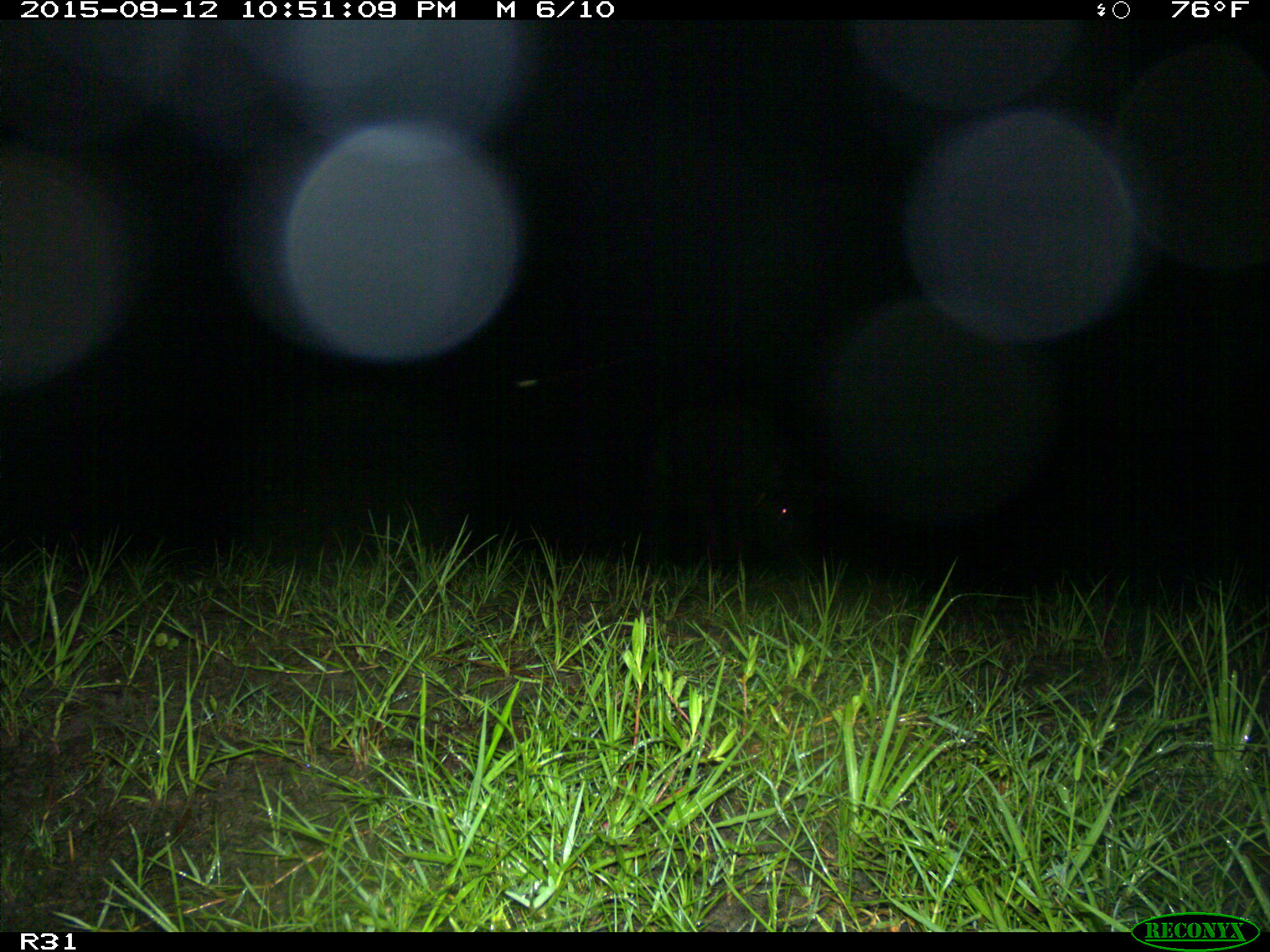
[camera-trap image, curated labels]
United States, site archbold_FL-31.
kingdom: Animalia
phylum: Chordata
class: Mammalia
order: Artiodactyla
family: Suidae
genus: Sus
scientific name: Sus scrofa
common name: wild boar